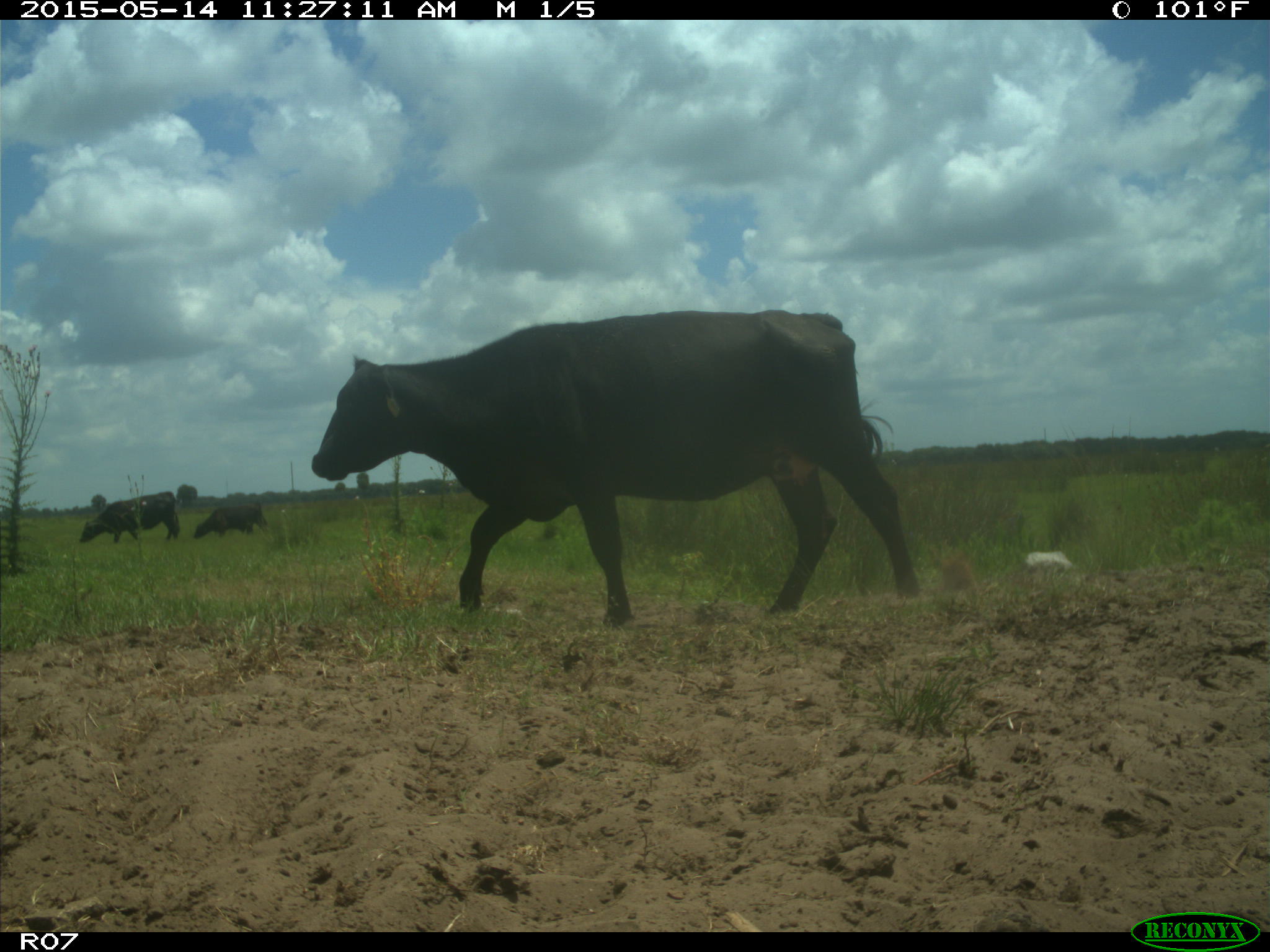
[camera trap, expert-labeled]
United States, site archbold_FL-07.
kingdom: Animalia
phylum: Chordata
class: Mammalia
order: Artiodactyla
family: Bovidae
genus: Bos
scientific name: Bos taurus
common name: domestic cow